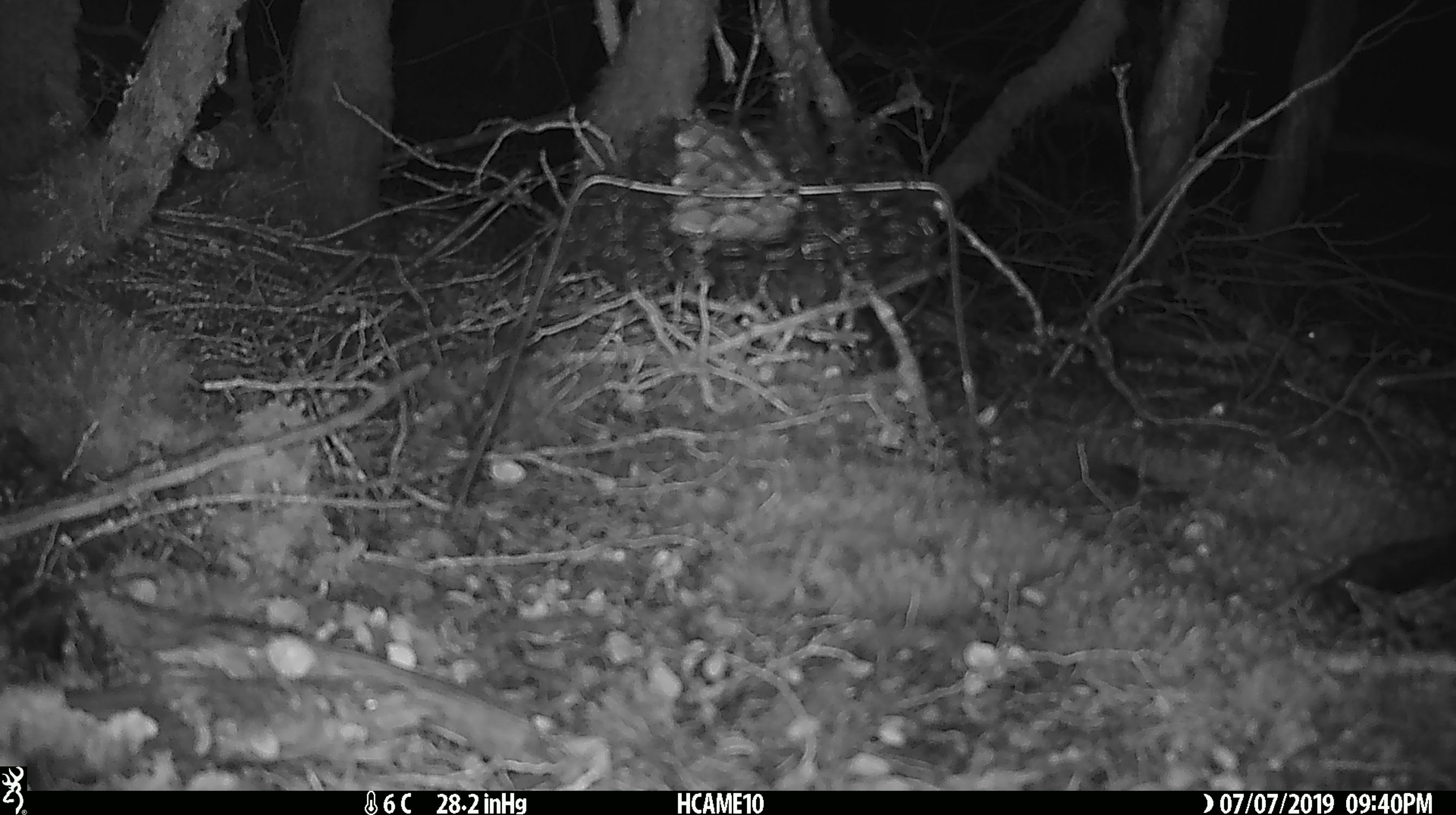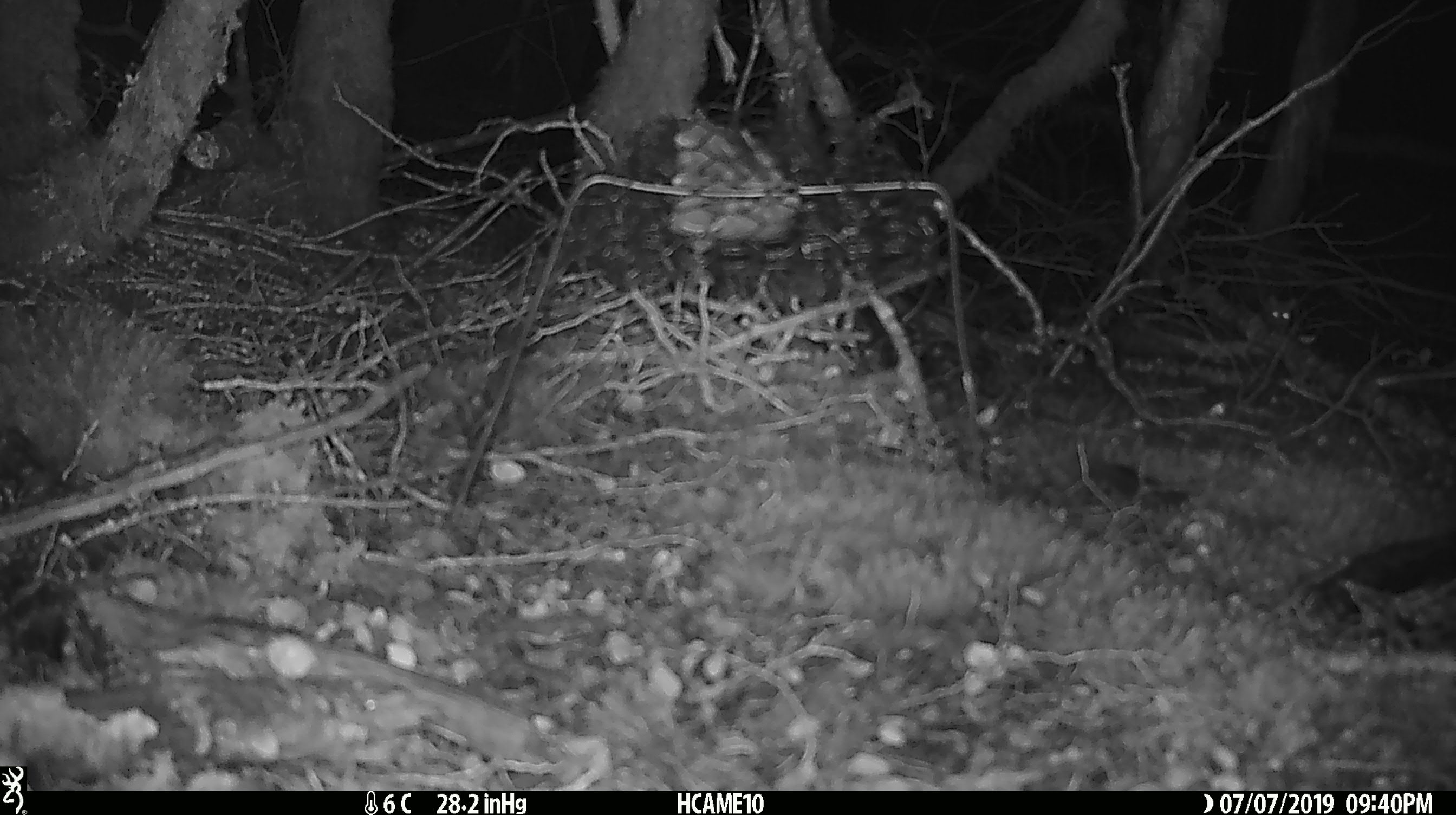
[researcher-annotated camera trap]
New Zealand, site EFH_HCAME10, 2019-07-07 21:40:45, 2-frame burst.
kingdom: Animalia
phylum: Chordata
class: Mammalia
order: Rodentia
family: Muridae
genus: Mus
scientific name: Mus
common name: mouse